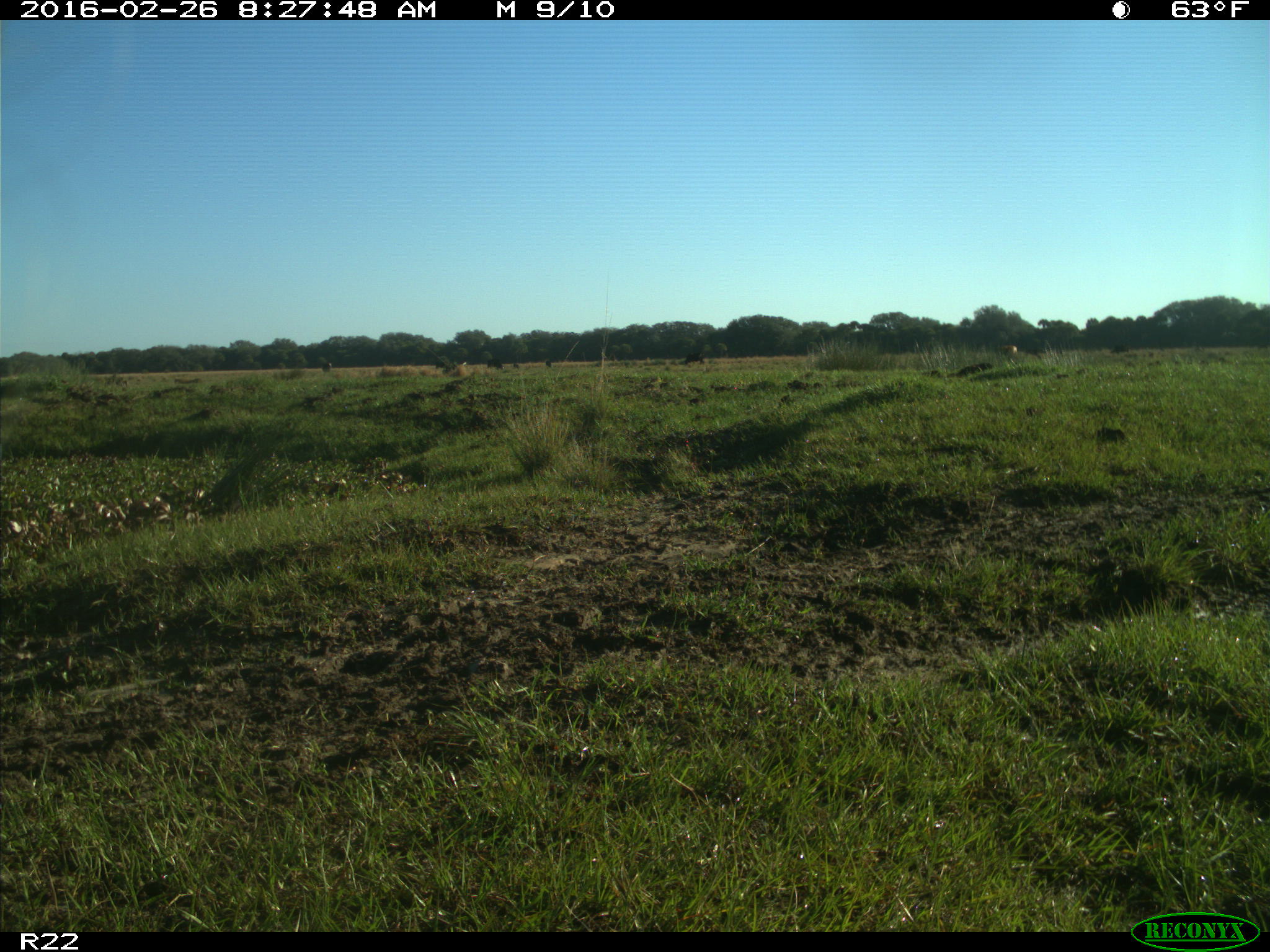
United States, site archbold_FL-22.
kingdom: Animalia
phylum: Chordata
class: Mammalia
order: Artiodactyla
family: Bovidae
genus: Bos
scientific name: Bos taurus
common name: domestic cow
Bos taurus (domestic cow).